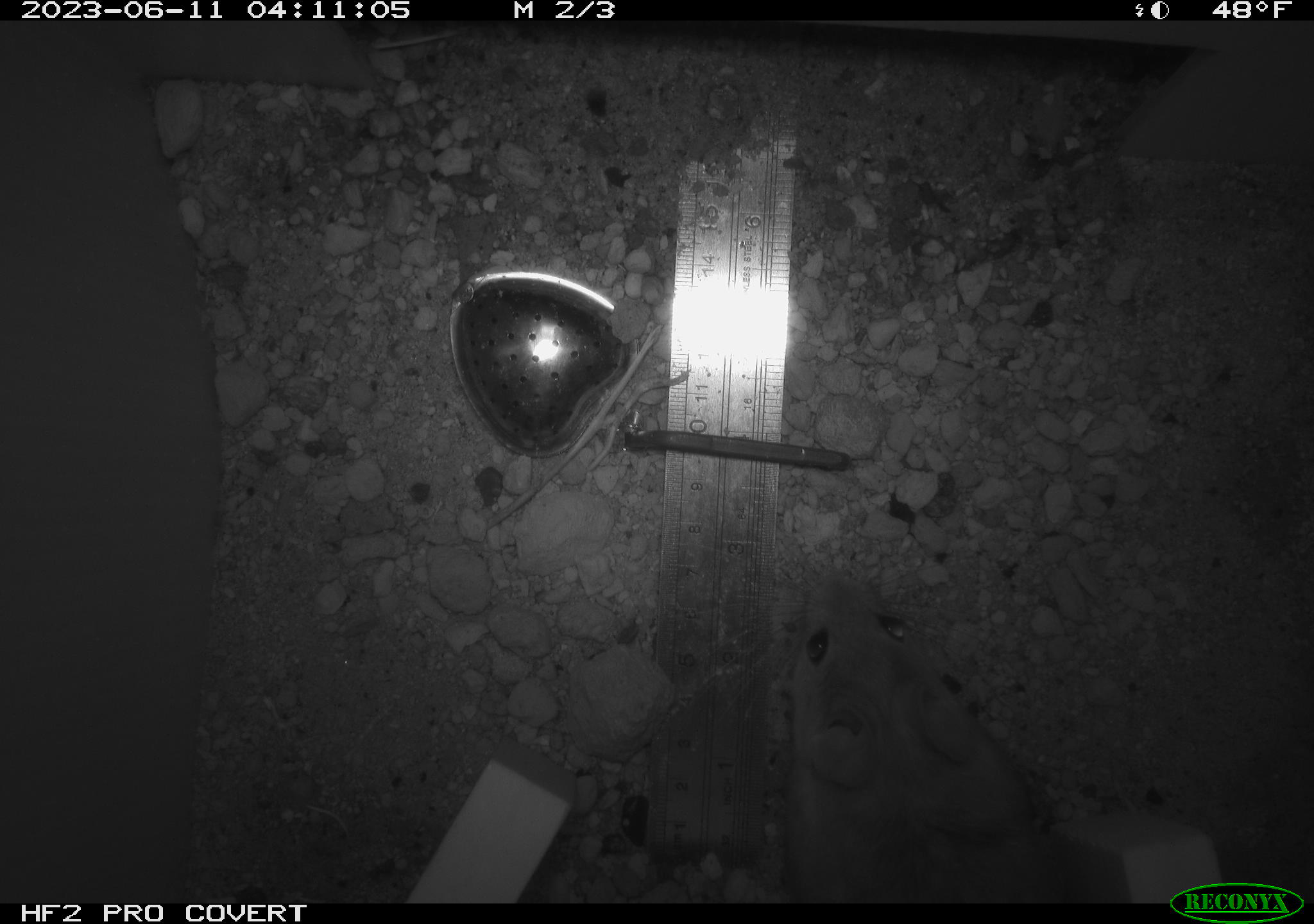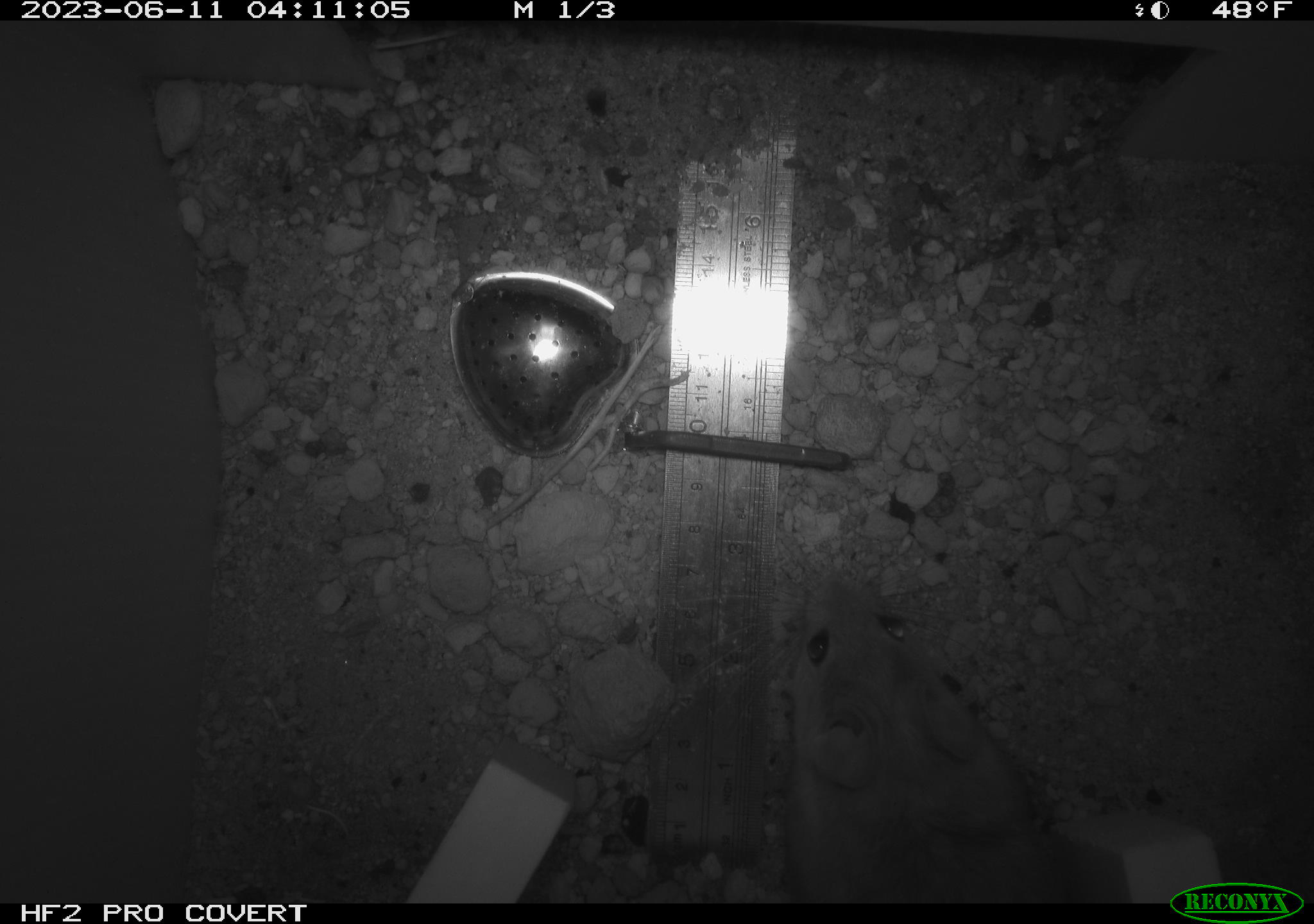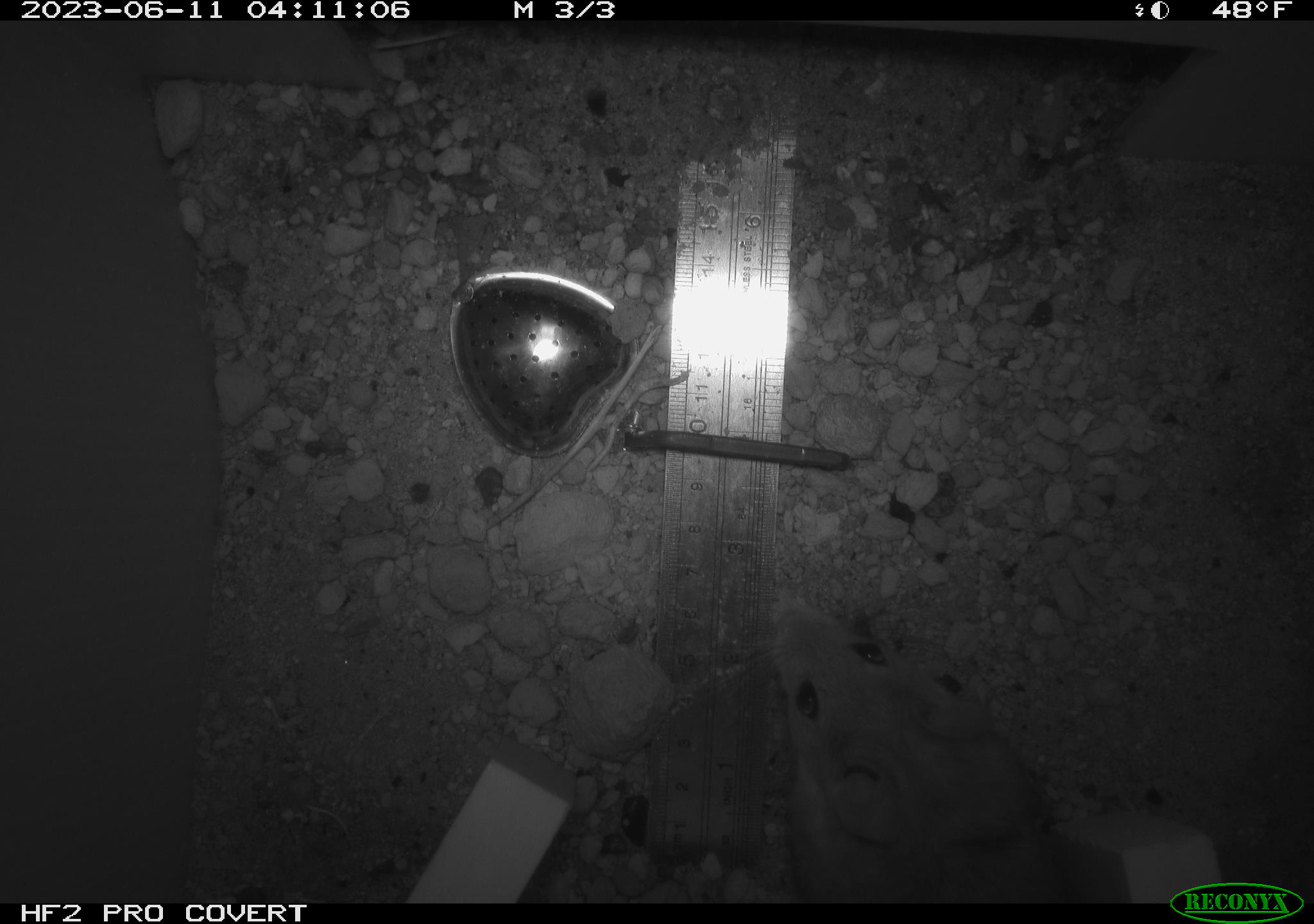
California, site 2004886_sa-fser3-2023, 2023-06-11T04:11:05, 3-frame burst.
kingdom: Animalia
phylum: Chordata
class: Mammalia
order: Rodentia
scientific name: Rodentia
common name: mouse species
Mouse species (Rodentia).